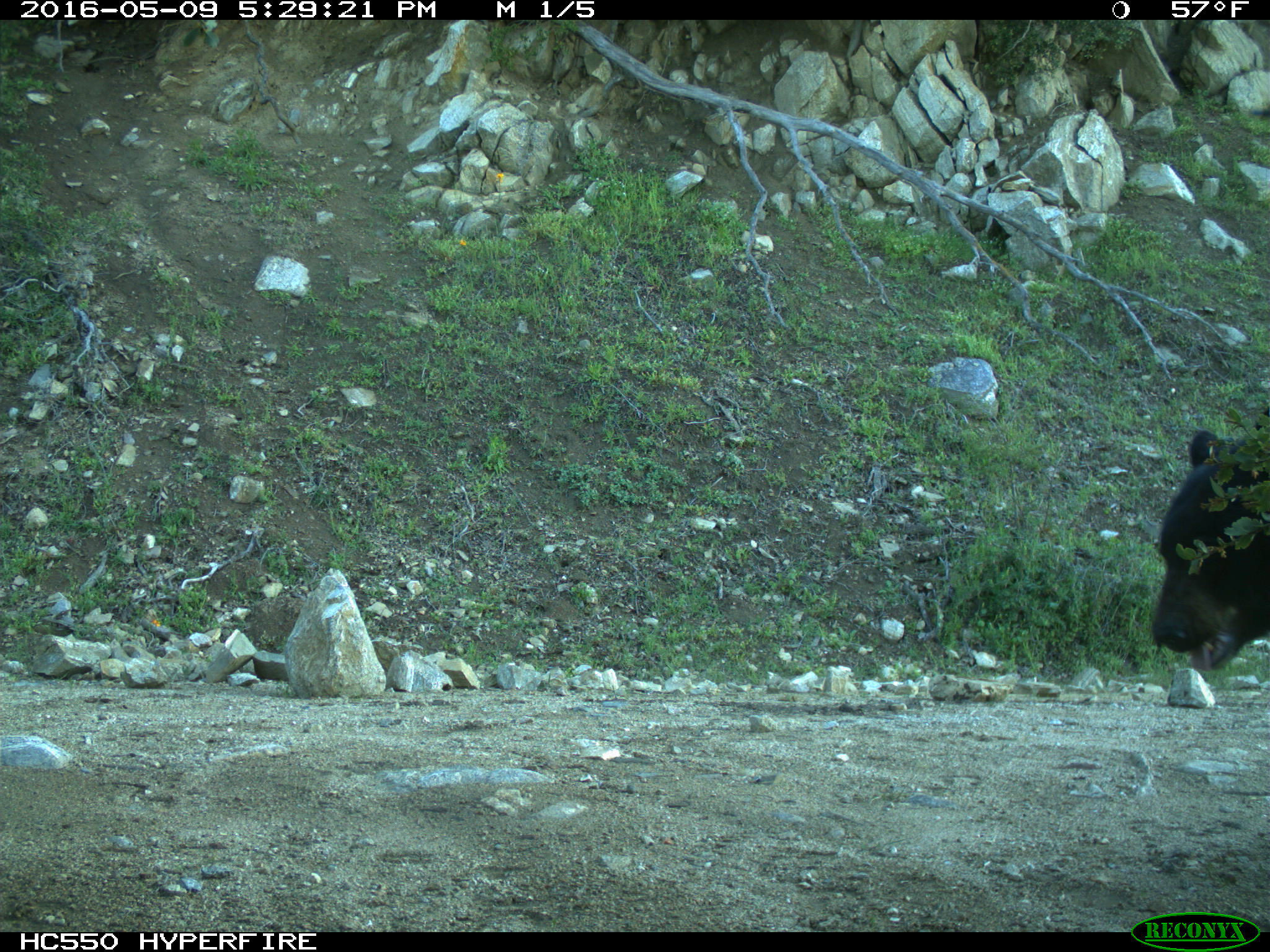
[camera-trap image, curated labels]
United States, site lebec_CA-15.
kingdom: Animalia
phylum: Chordata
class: Mammalia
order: Carnivora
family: Ursidae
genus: Ursus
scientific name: Ursus americanus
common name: american black bear